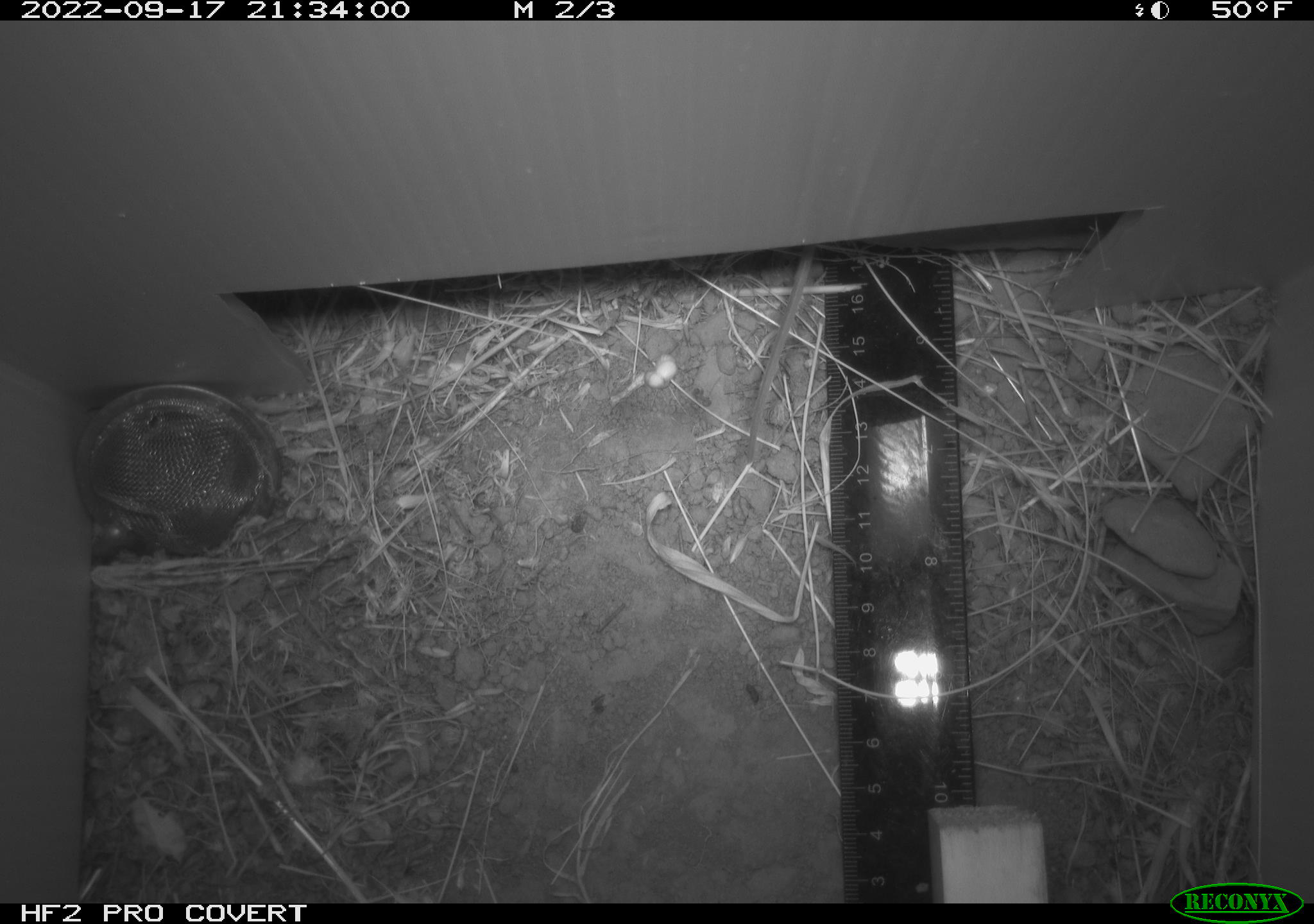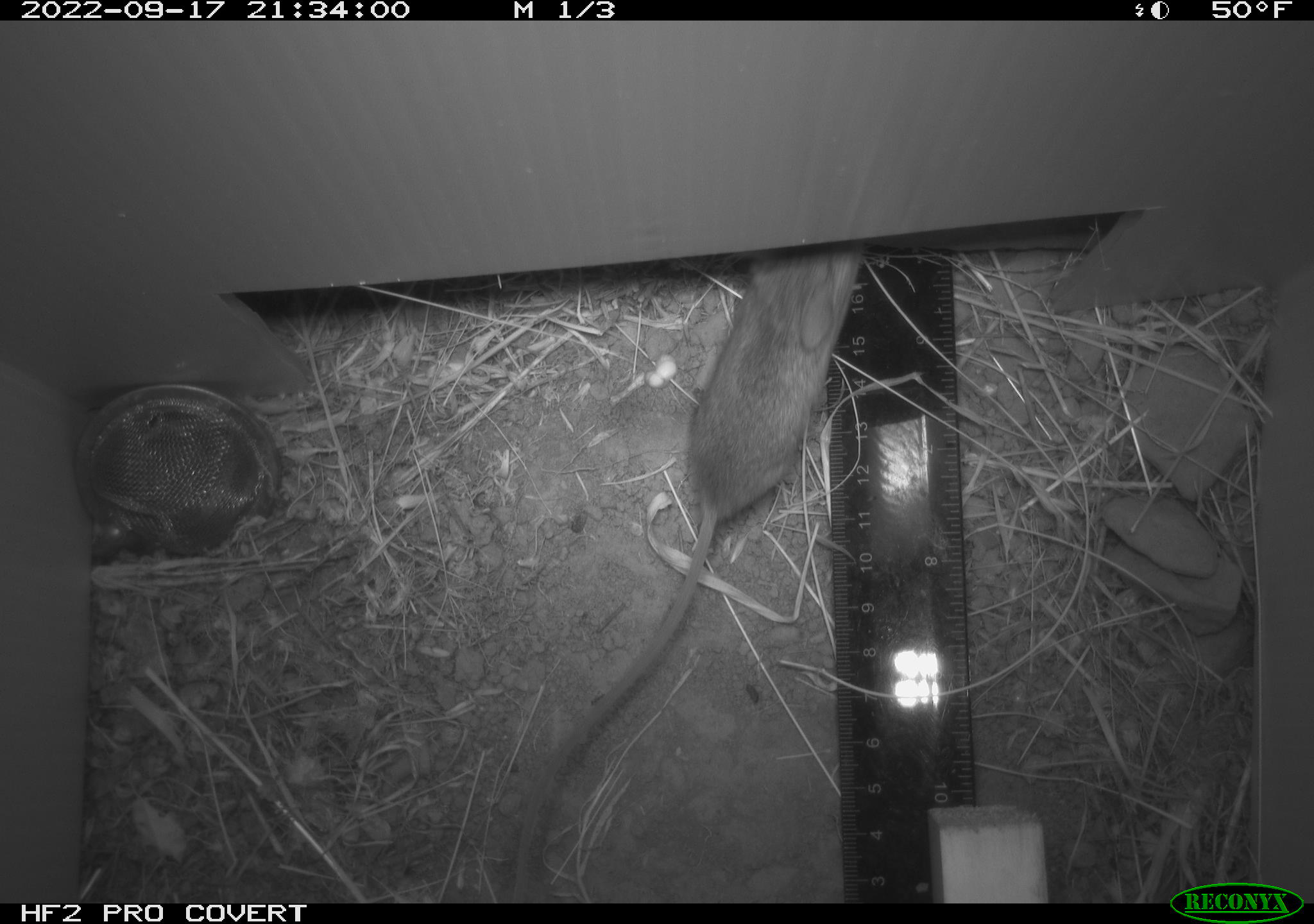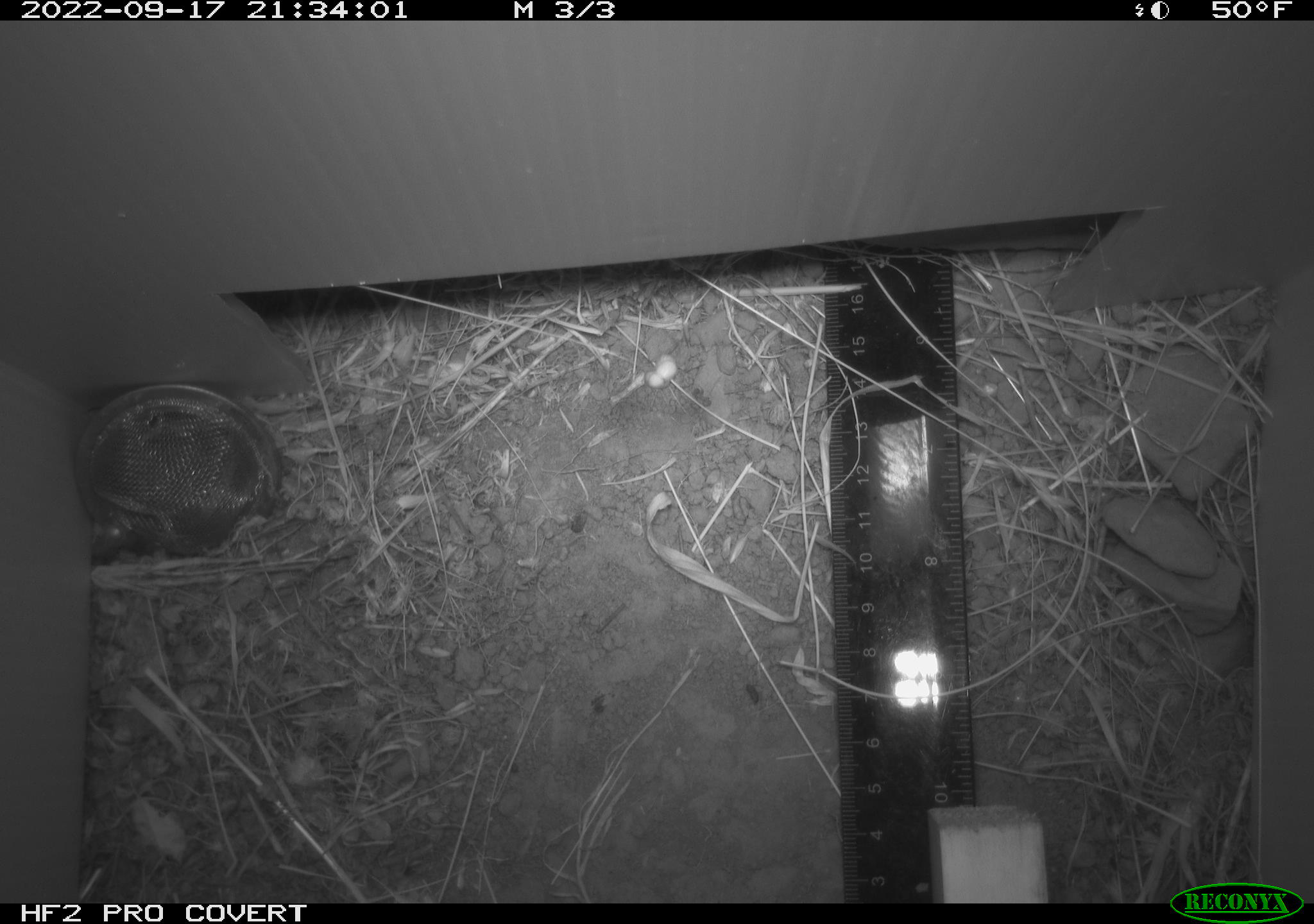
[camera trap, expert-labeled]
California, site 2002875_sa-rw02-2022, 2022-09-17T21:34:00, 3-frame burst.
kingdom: Animalia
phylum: Chordata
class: Mammalia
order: Rodentia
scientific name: Rodentia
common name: mouse species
Mouse species (Rodentia).